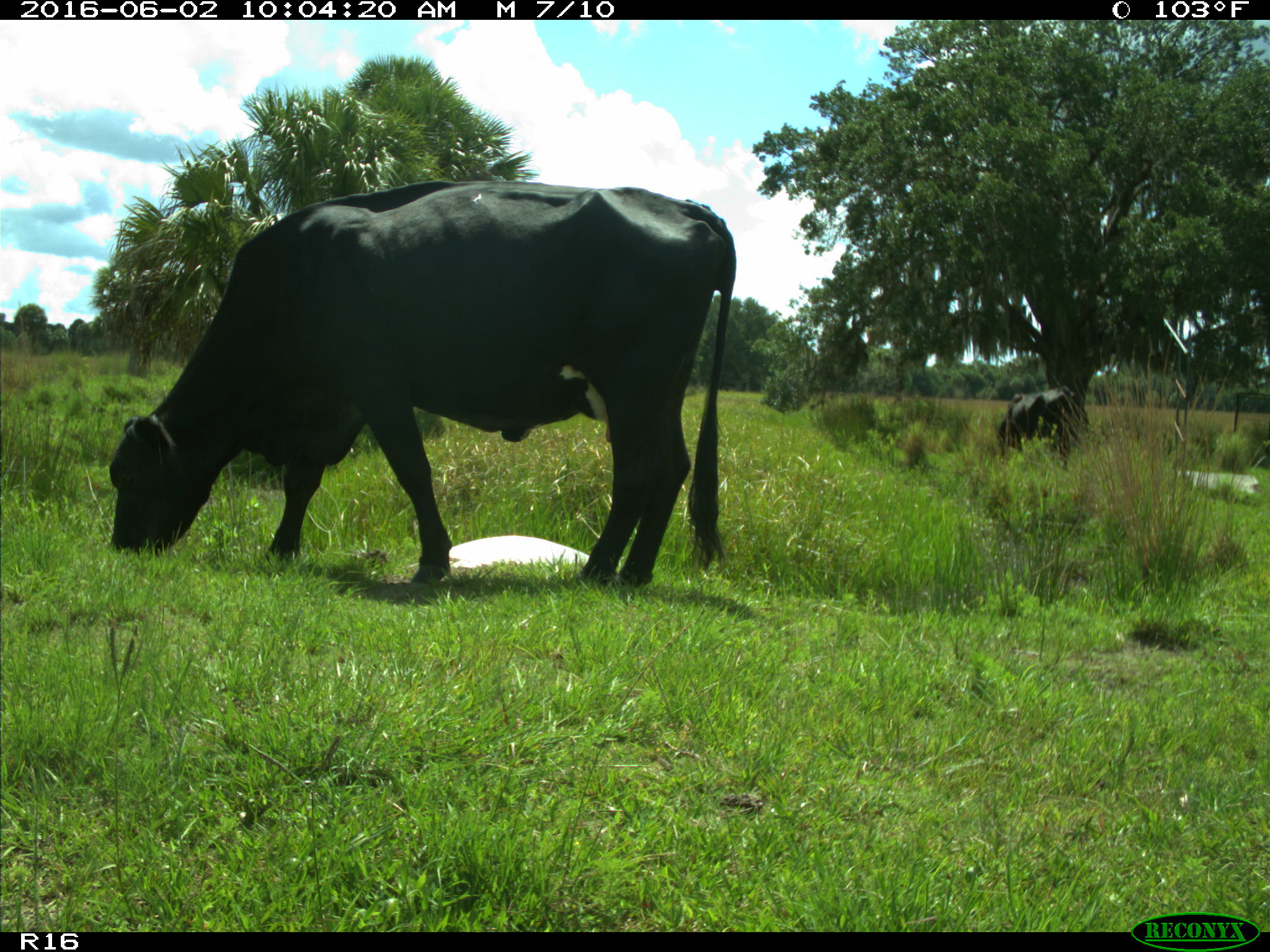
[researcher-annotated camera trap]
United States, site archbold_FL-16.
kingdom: Animalia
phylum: Chordata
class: Mammalia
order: Artiodactyla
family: Bovidae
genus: Bos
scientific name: Bos taurus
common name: domestic cow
Bos taurus (domestic cow).